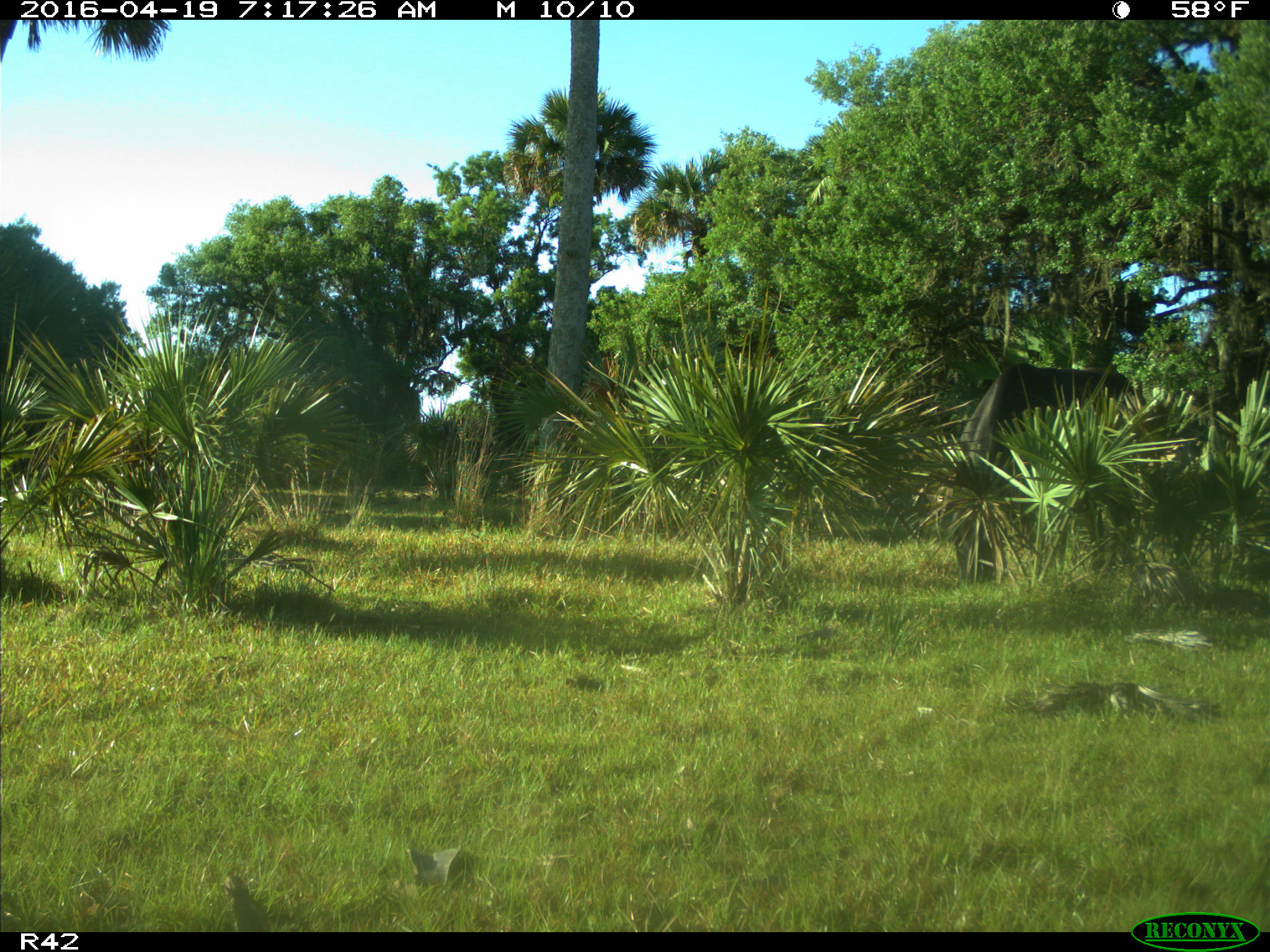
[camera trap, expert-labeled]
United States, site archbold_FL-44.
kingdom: Animalia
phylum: Chordata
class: Mammalia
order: Artiodactyla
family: Bovidae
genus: Bos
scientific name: Bos taurus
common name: domestic cow